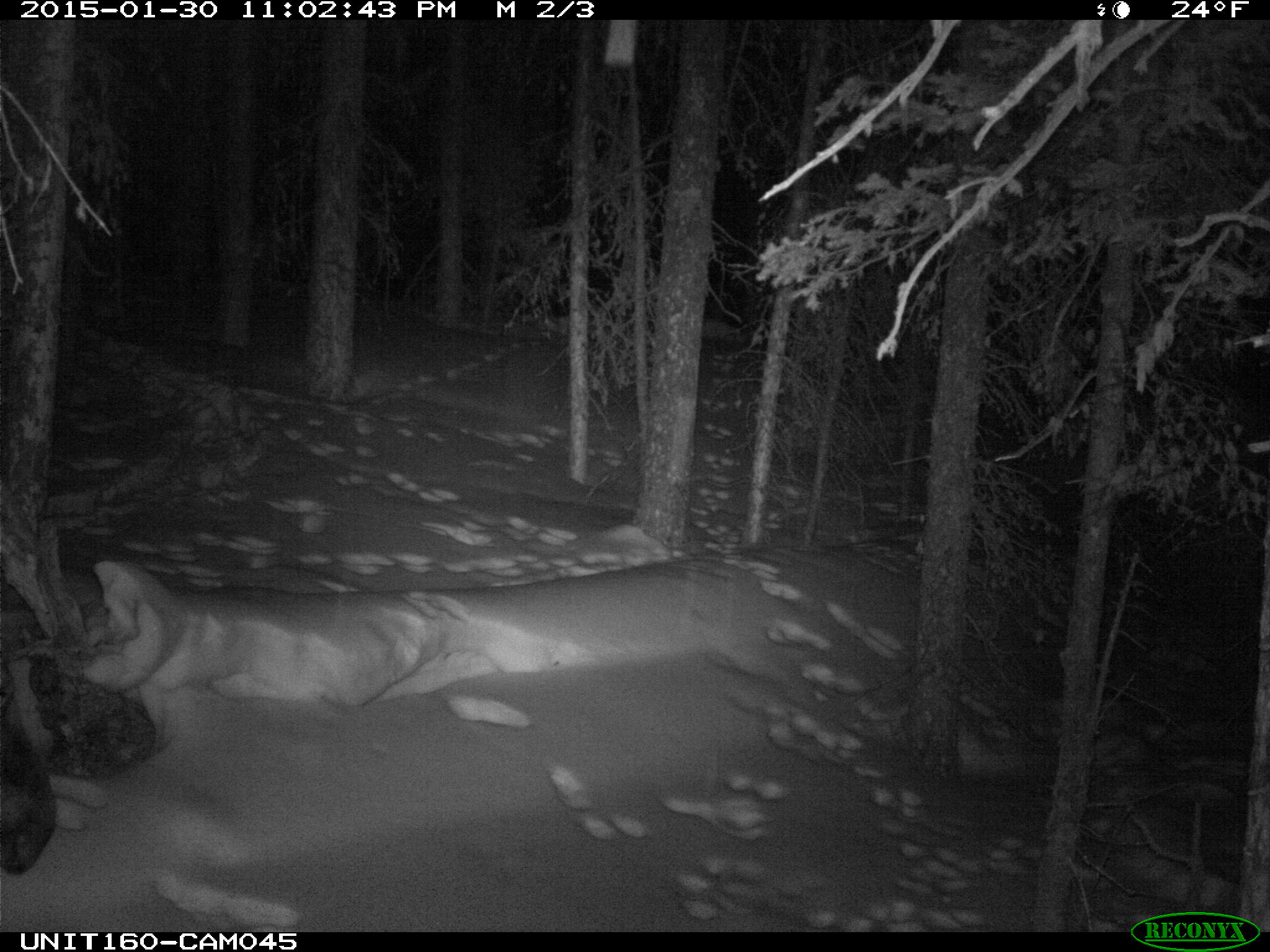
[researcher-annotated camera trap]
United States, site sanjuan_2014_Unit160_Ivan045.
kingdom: Animalia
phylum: Chordata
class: Mammalia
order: Artiodactyla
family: Cervidae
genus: Alces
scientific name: Alces alces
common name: moose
Alces alces (moose).